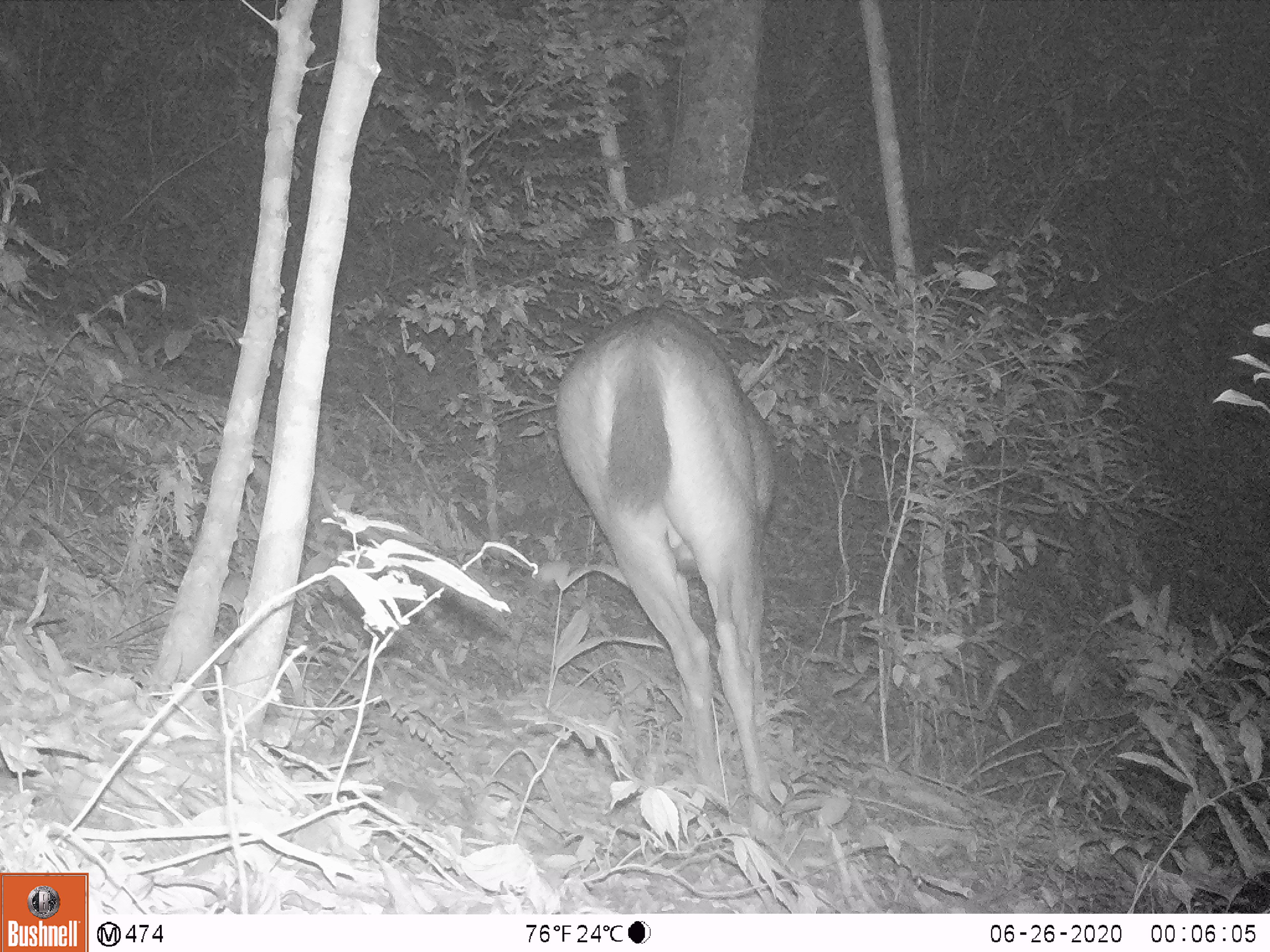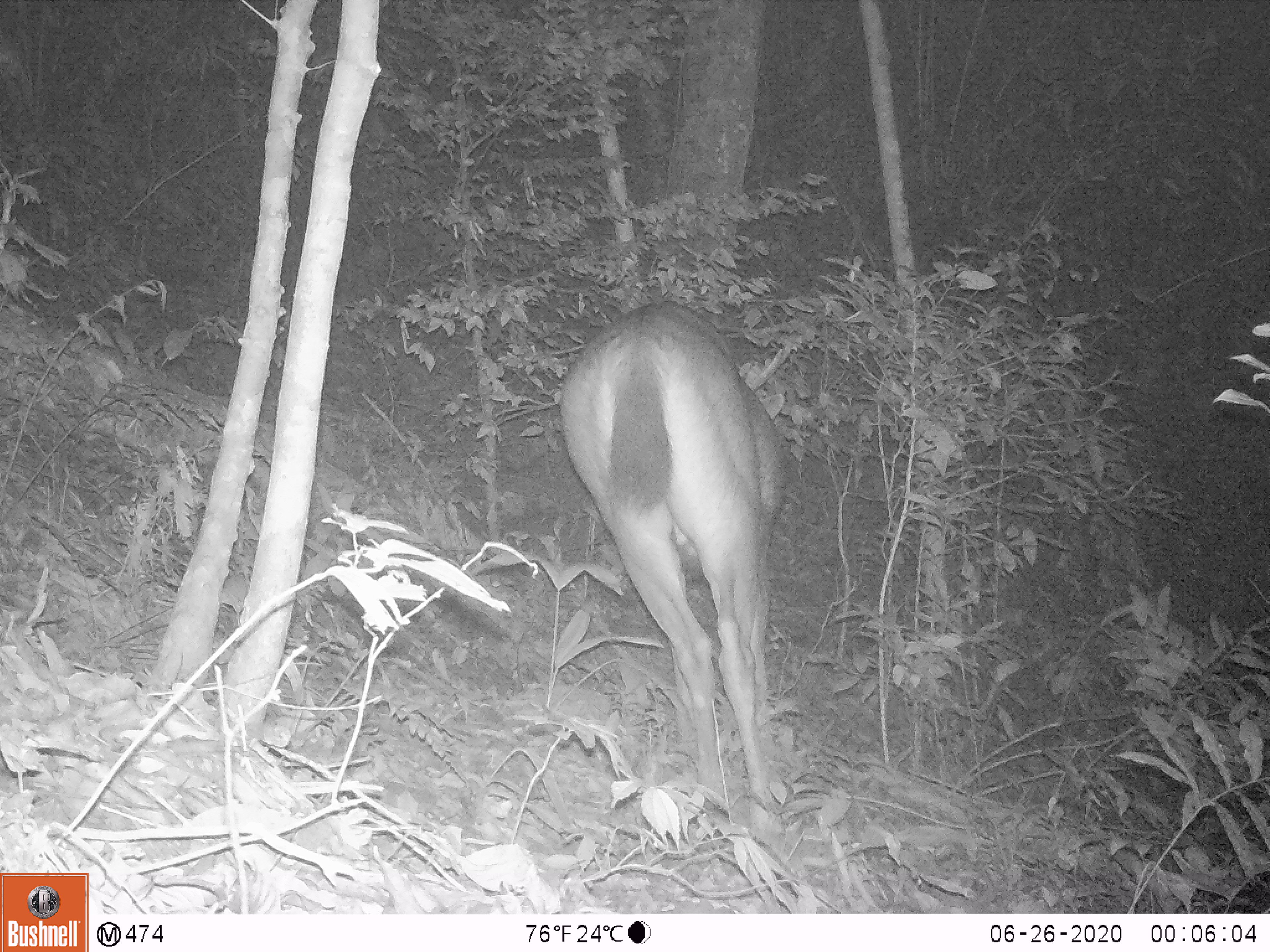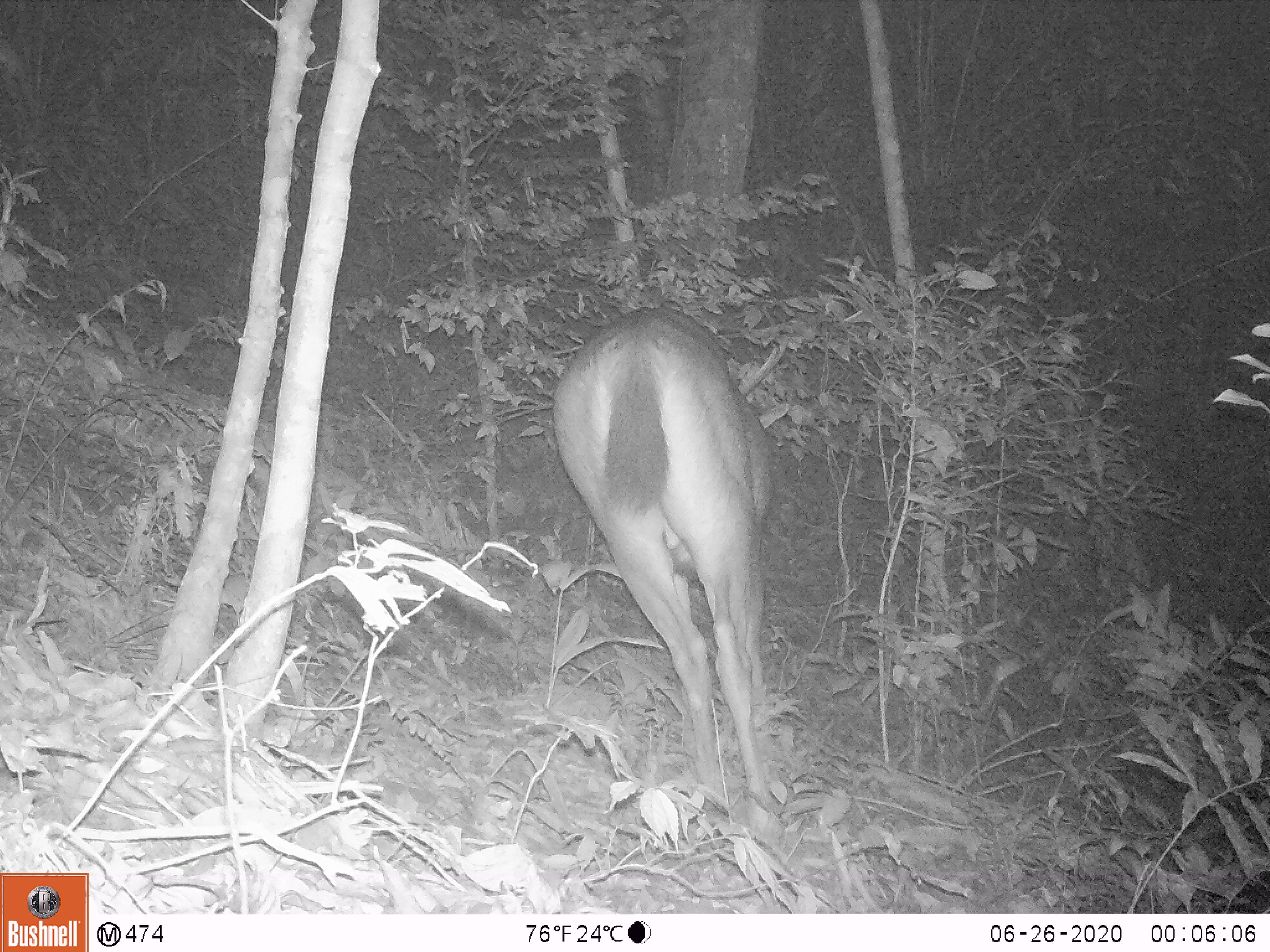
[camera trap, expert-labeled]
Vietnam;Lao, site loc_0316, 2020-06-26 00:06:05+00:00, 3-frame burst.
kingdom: Animalia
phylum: Chordata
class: Mammalia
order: Artiodactyla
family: Cervidae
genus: Rusa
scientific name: Rusa unicolor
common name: sambar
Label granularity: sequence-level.